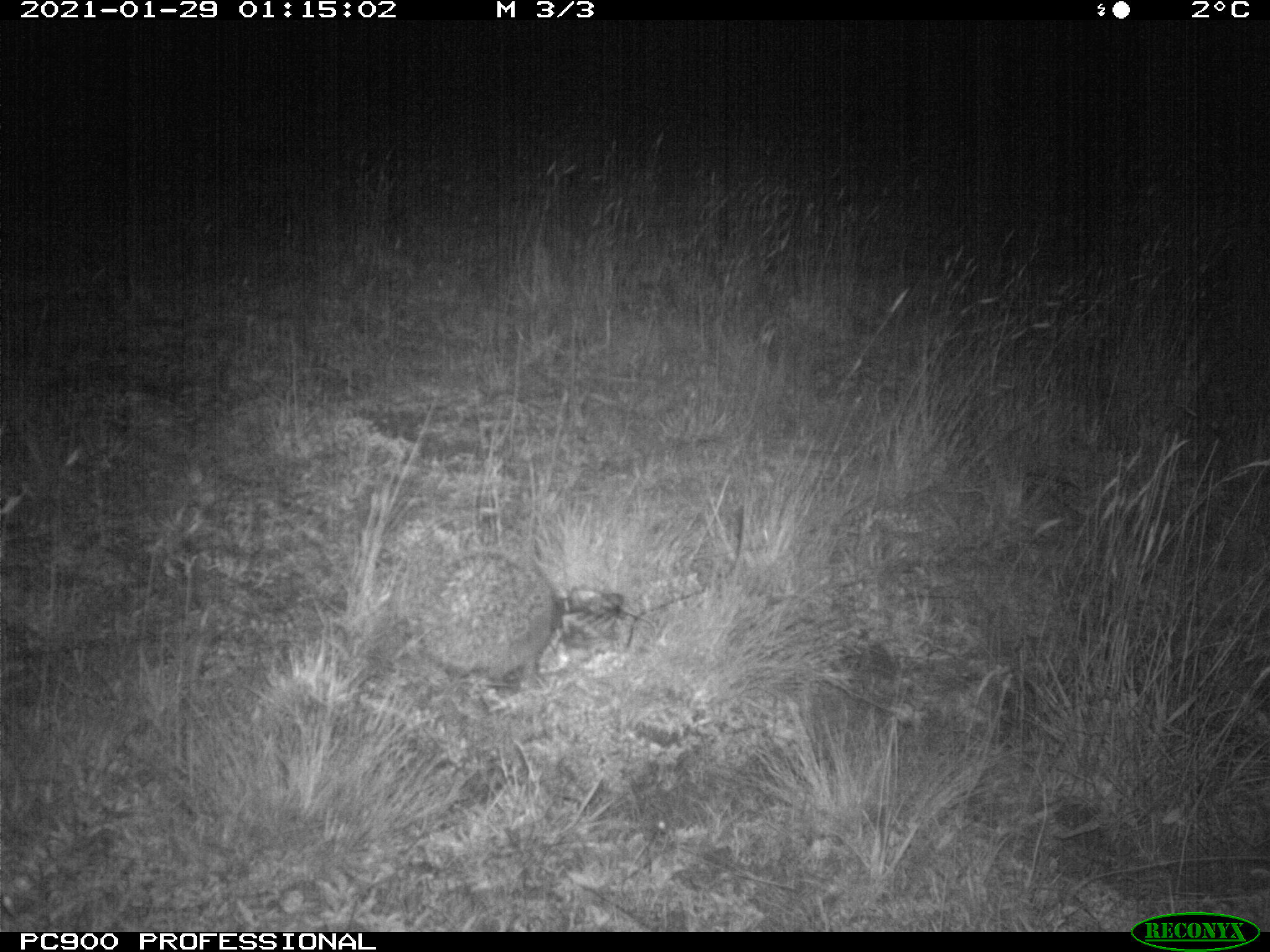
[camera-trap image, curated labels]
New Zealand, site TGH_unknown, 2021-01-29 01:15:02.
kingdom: Animalia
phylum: Chordata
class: Mammalia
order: Eulipotyphla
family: Erinaceidae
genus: Erinaceus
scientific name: Erinaceus europaeus europaeus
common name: european hedgehog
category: hedgehog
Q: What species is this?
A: Hedgehog (european hedgehog) (Erinaceus europaeus europaeus).